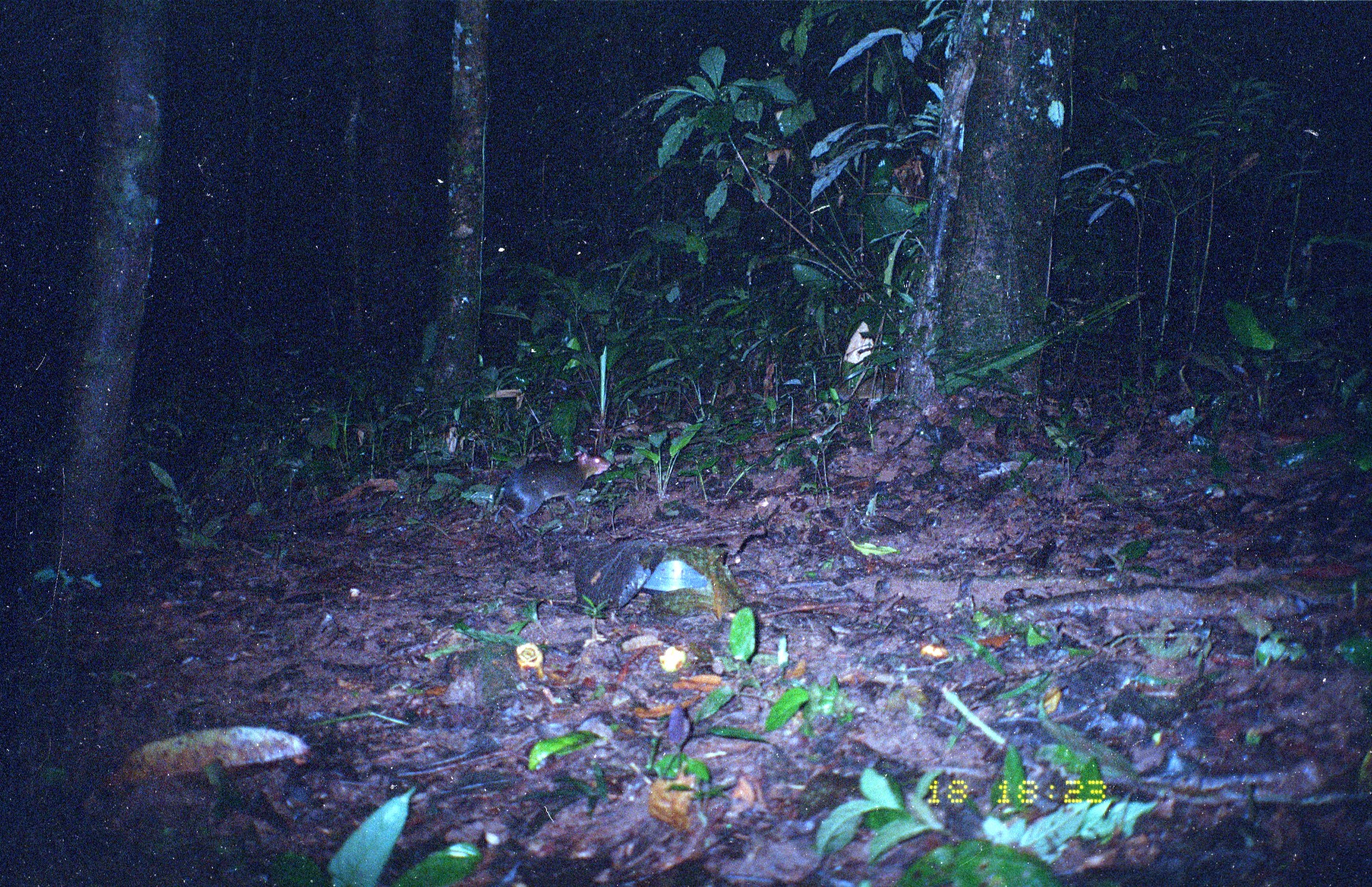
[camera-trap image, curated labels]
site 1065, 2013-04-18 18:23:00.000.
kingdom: Animalia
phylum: Chordata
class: Mammalia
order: Rodentia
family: Dasyproctidae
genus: Myoprocta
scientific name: Myoprocta pratti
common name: green acouchi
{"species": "Myoprocta pratti (green acouchi)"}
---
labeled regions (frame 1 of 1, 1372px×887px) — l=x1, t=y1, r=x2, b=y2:
myoprocta pratti: l=494, t=449, r=612, b=538